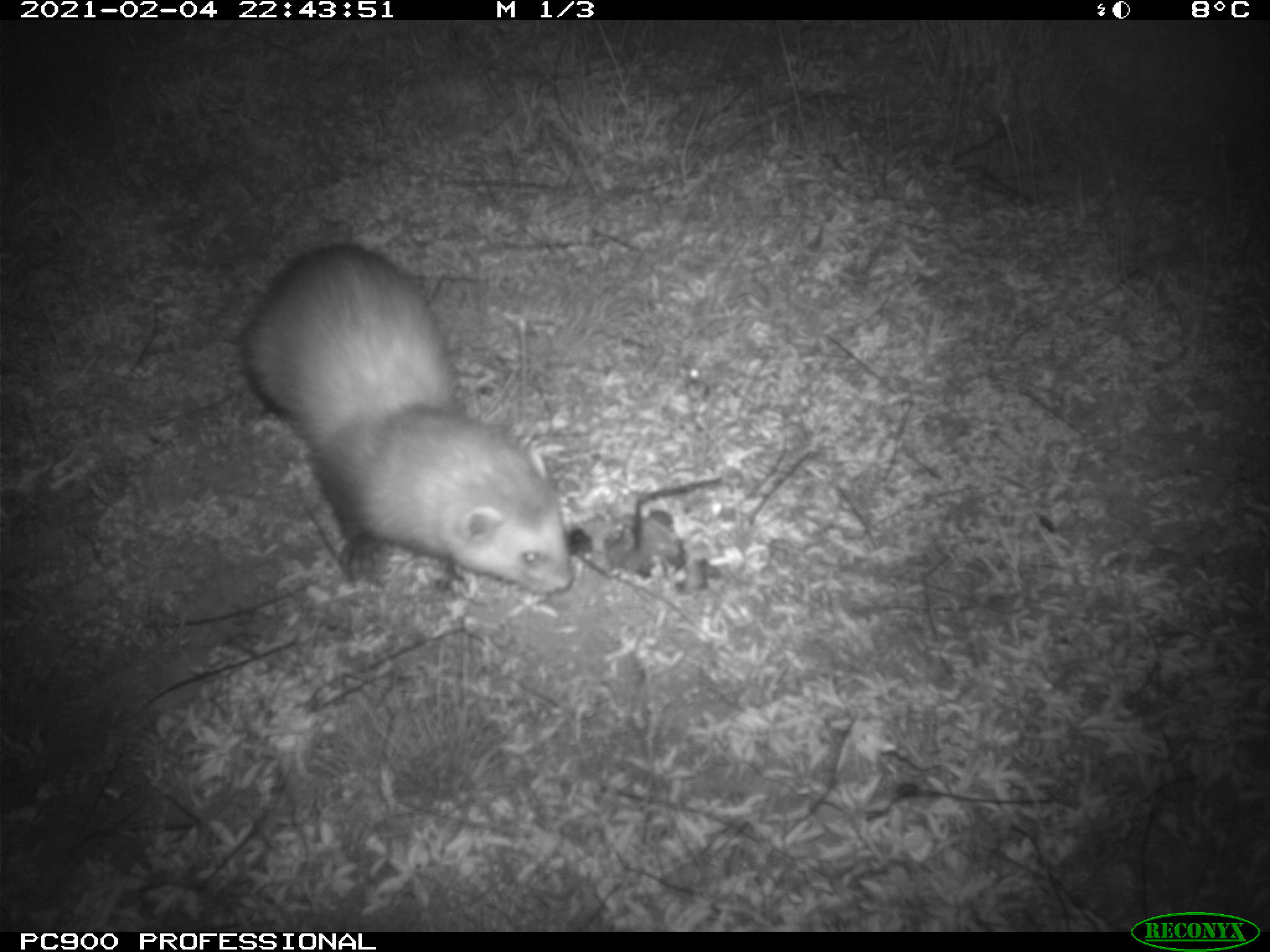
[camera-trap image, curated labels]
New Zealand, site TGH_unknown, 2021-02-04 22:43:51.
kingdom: Animalia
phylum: Chordata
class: Mammalia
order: Carnivora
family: Mustelidae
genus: Mustela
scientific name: Mustela furo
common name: ferret